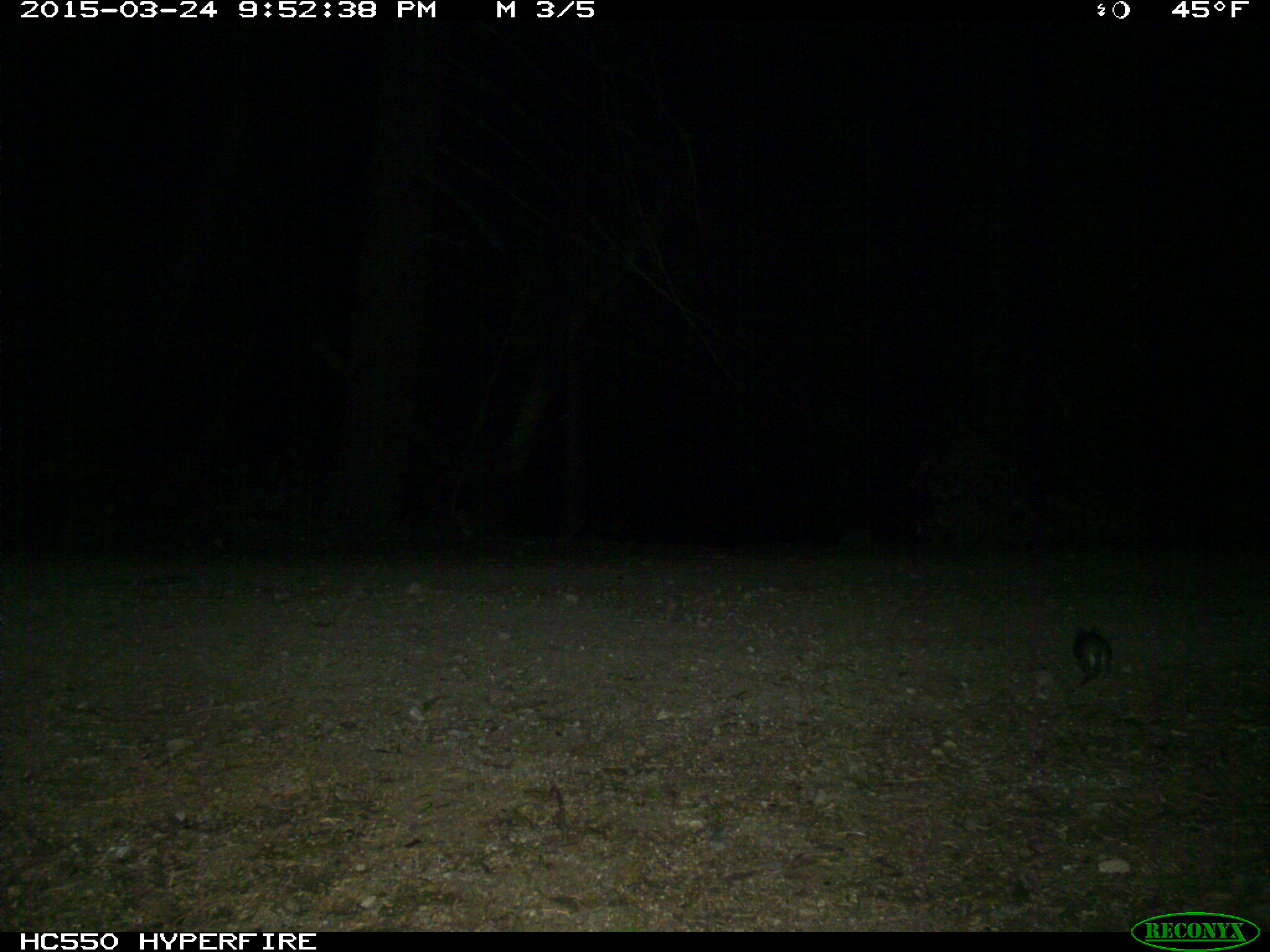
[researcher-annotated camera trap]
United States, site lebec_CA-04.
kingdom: Animalia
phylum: Chordata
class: Mammalia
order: Rodentia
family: Cricetidae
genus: Neotoma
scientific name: Neotoma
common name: pack rat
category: unidentified pack rat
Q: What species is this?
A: Unidentified pack rat (pack rat) (Neotoma).